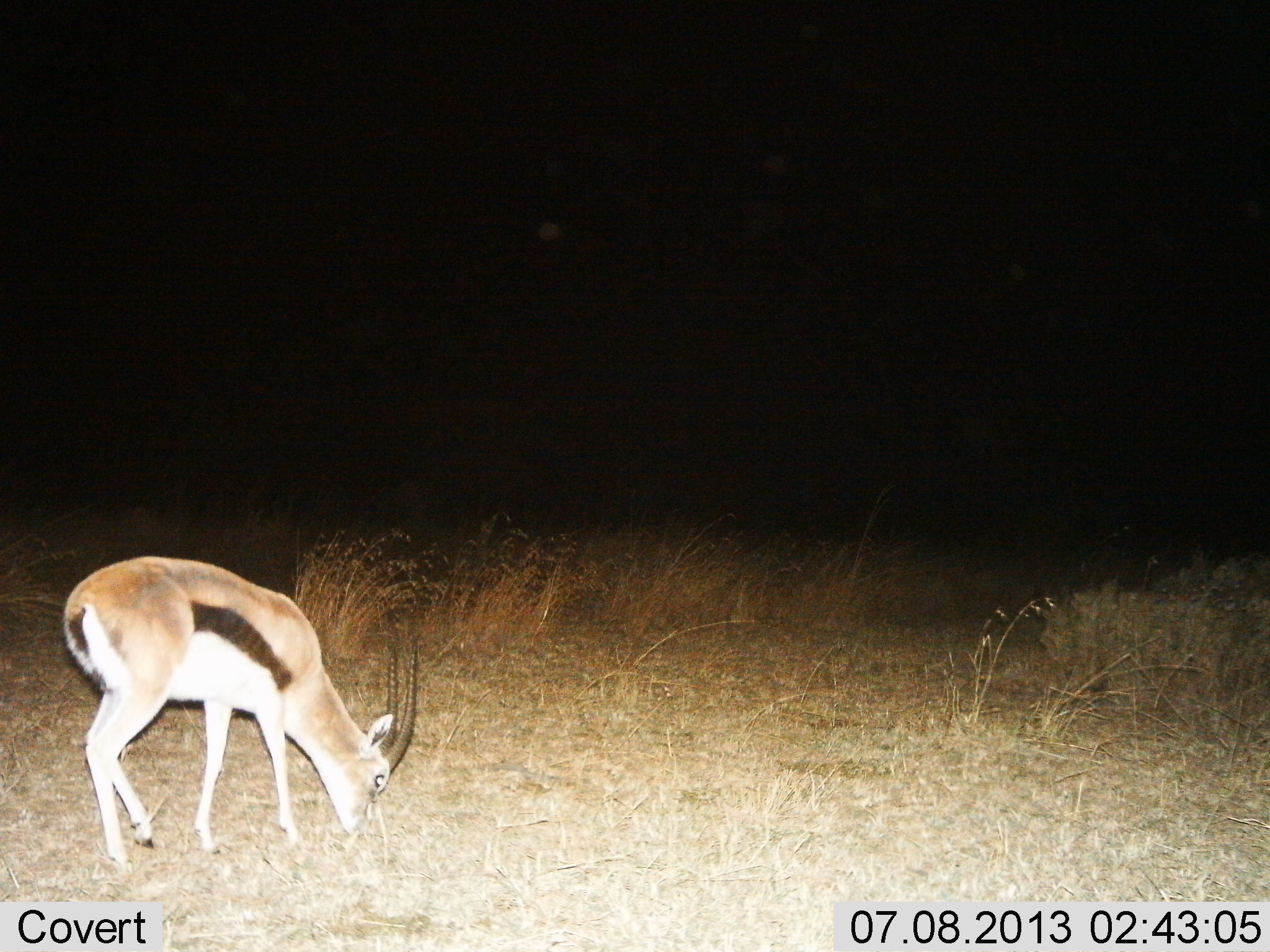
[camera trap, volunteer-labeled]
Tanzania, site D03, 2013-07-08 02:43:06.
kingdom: Animalia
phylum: Chordata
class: Mammalia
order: Artiodactyla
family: Bovidae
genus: Eudorcas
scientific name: Eudorcas thomsonii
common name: thomson's gazelle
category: gazellethomsons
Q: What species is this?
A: Gazellethomsons (thomson's gazelle) (Eudorcas thomsonii).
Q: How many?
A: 1.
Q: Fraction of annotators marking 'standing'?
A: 34%.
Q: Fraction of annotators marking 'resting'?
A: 0%.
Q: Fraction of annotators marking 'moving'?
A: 0%.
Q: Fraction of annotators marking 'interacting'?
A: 0%.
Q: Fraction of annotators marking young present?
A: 0%.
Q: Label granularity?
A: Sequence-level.